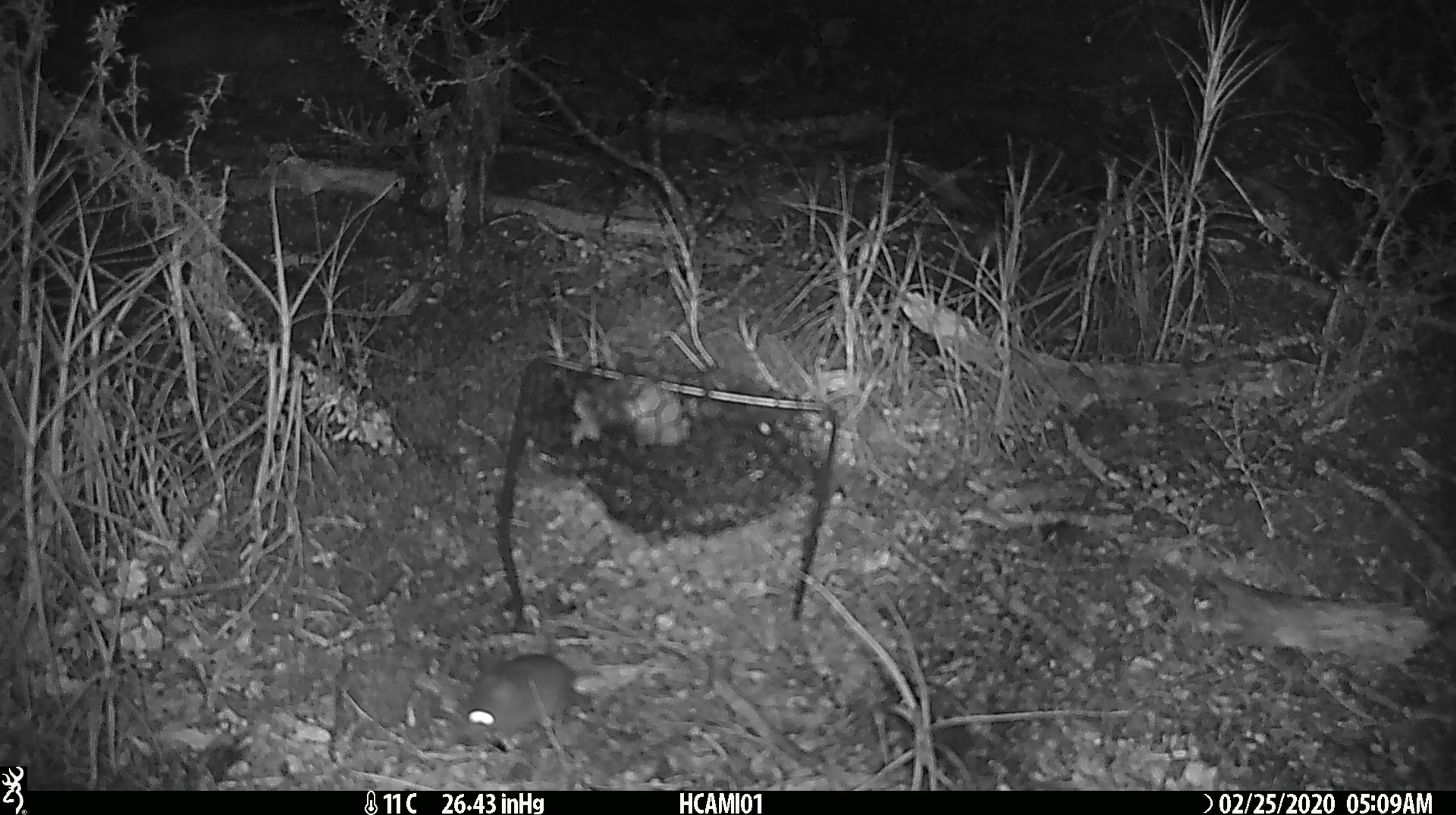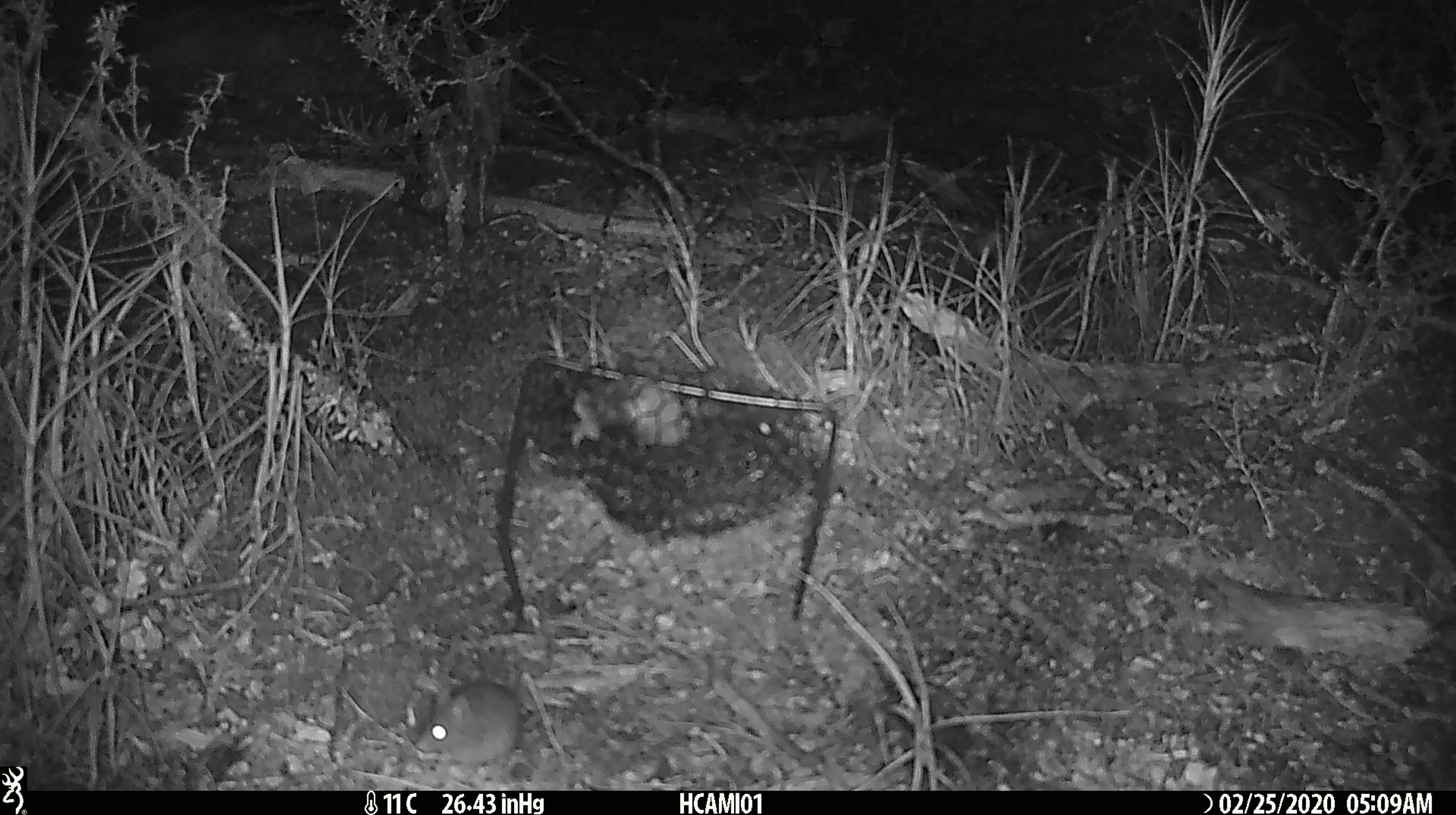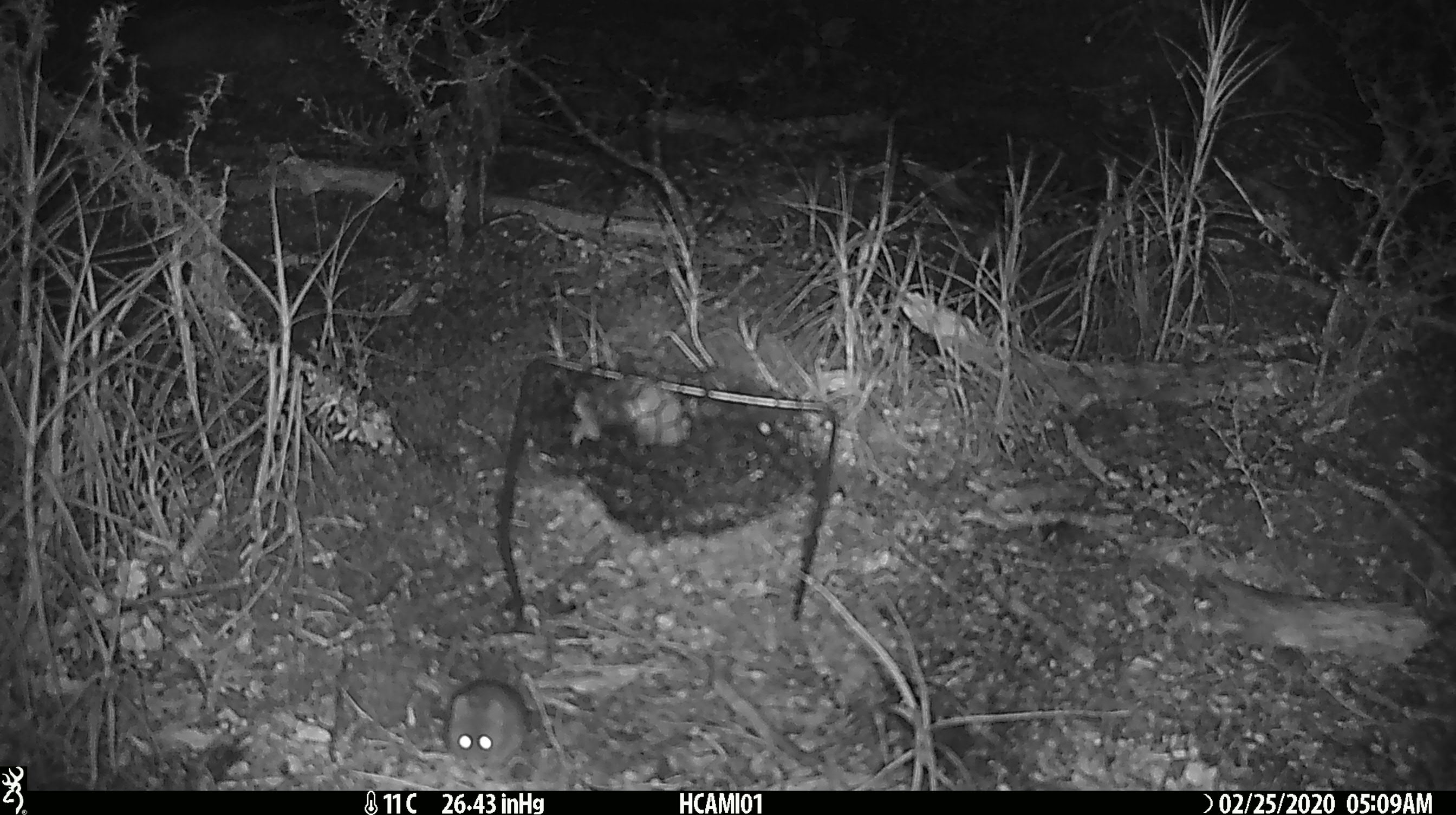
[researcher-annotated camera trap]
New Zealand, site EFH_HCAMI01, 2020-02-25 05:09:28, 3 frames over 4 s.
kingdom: Animalia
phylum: Chordata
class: Mammalia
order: Rodentia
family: Muridae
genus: Mus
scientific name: Mus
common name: mouse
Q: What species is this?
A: Mouse (Mus).